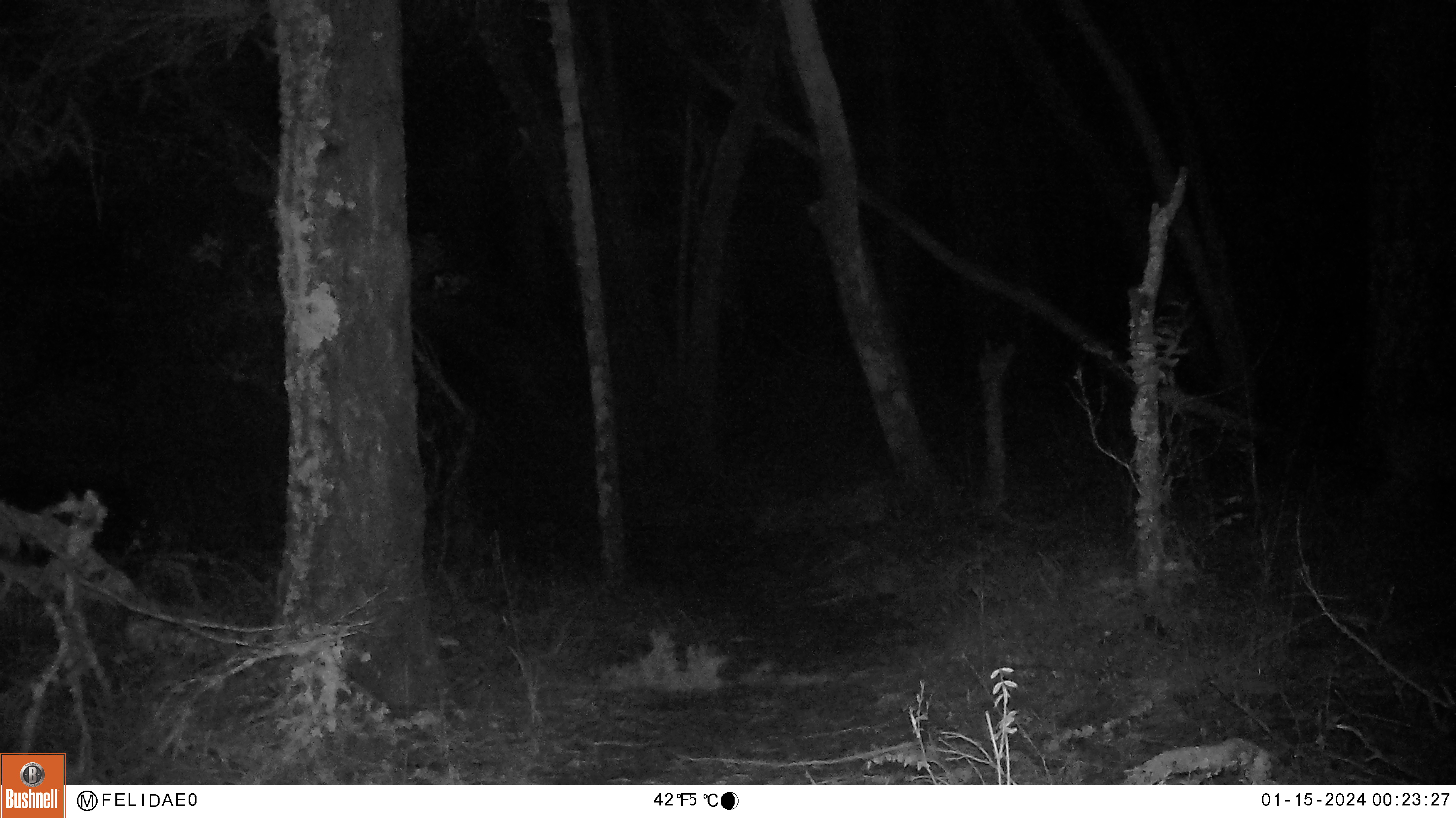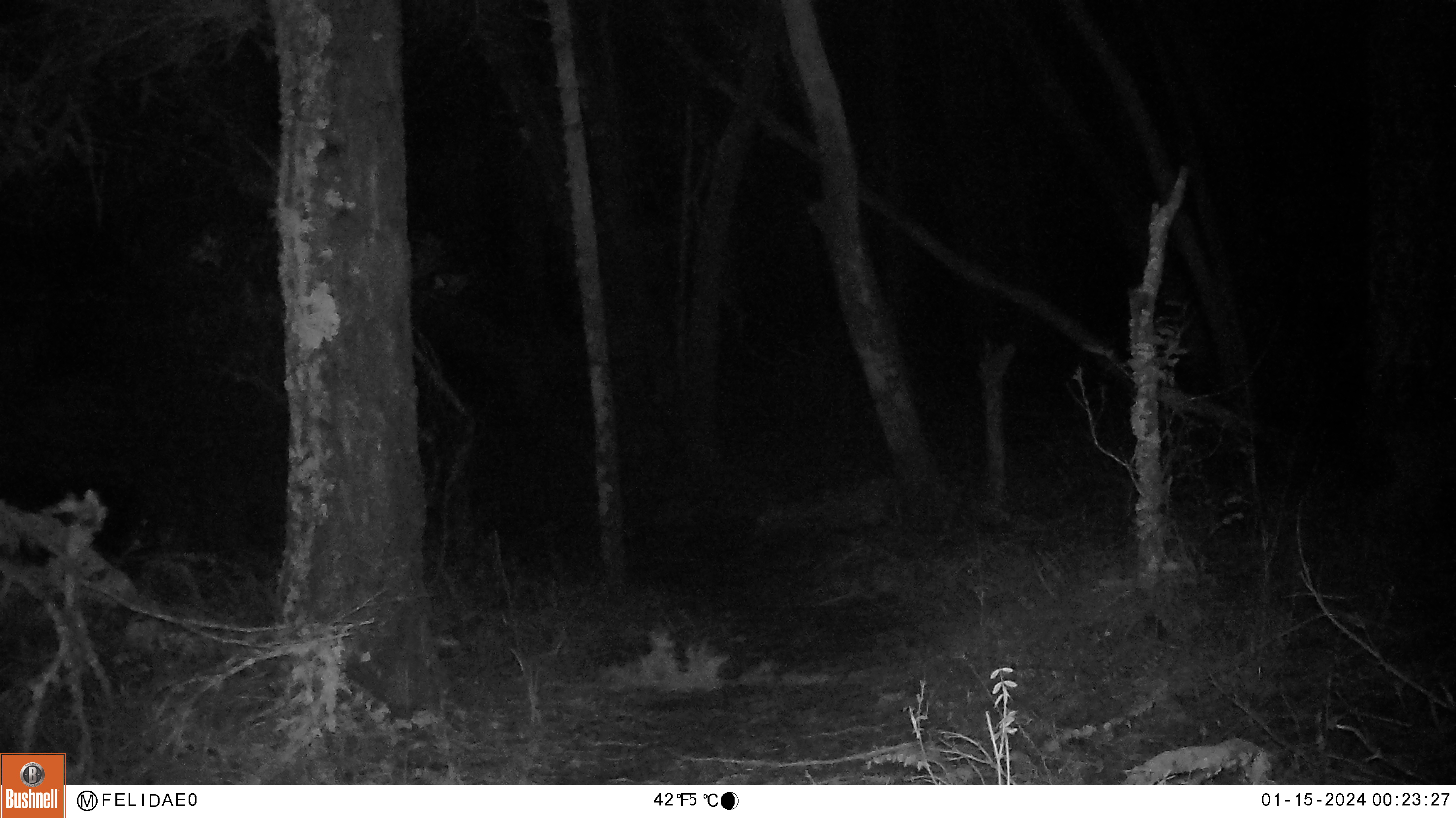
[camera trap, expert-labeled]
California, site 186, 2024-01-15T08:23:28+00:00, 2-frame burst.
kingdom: Animalia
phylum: Chordata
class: Mammalia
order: Artiodactyla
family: Cervidae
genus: Odocoileus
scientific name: Odocoileus hemionus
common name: mule deer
Mule deer (Odocoileus hemionus).